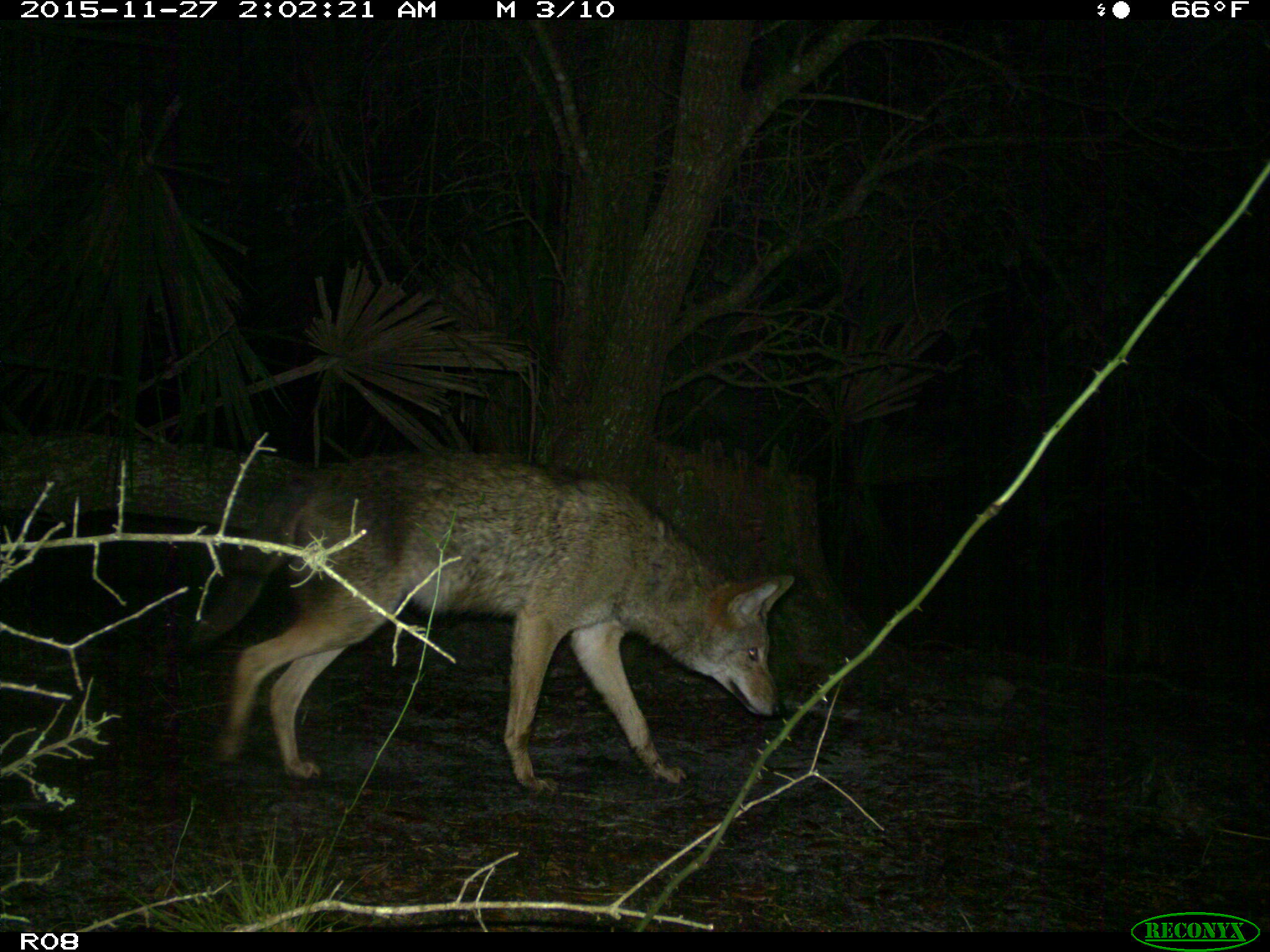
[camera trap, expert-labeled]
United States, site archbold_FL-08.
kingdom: Animalia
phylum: Chordata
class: Mammalia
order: Carnivora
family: Canidae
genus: Canis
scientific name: Canis latrans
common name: coyote